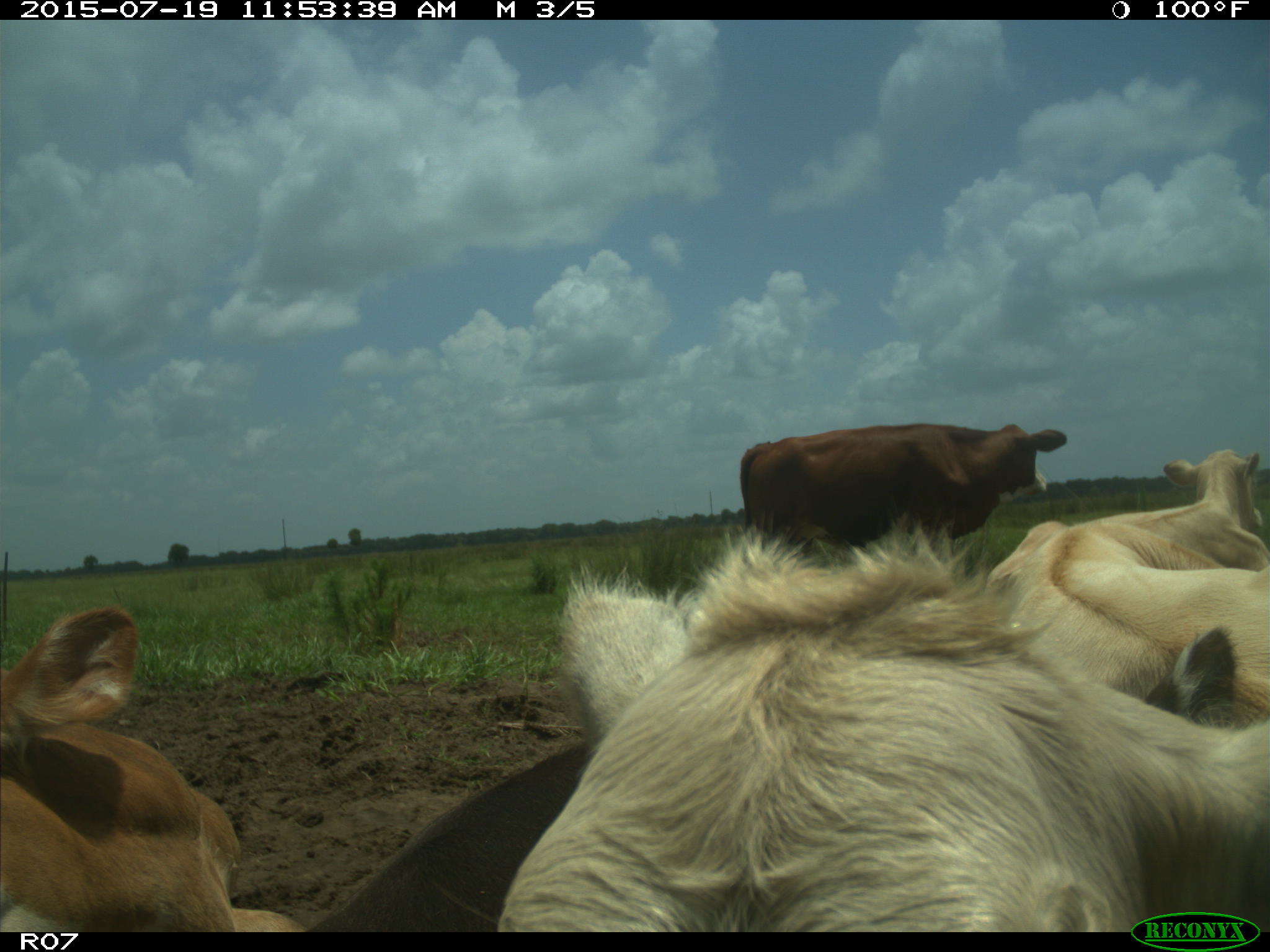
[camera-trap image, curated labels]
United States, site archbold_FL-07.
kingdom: Animalia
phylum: Chordata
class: Mammalia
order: Artiodactyla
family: Bovidae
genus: Bos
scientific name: Bos taurus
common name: domestic cow